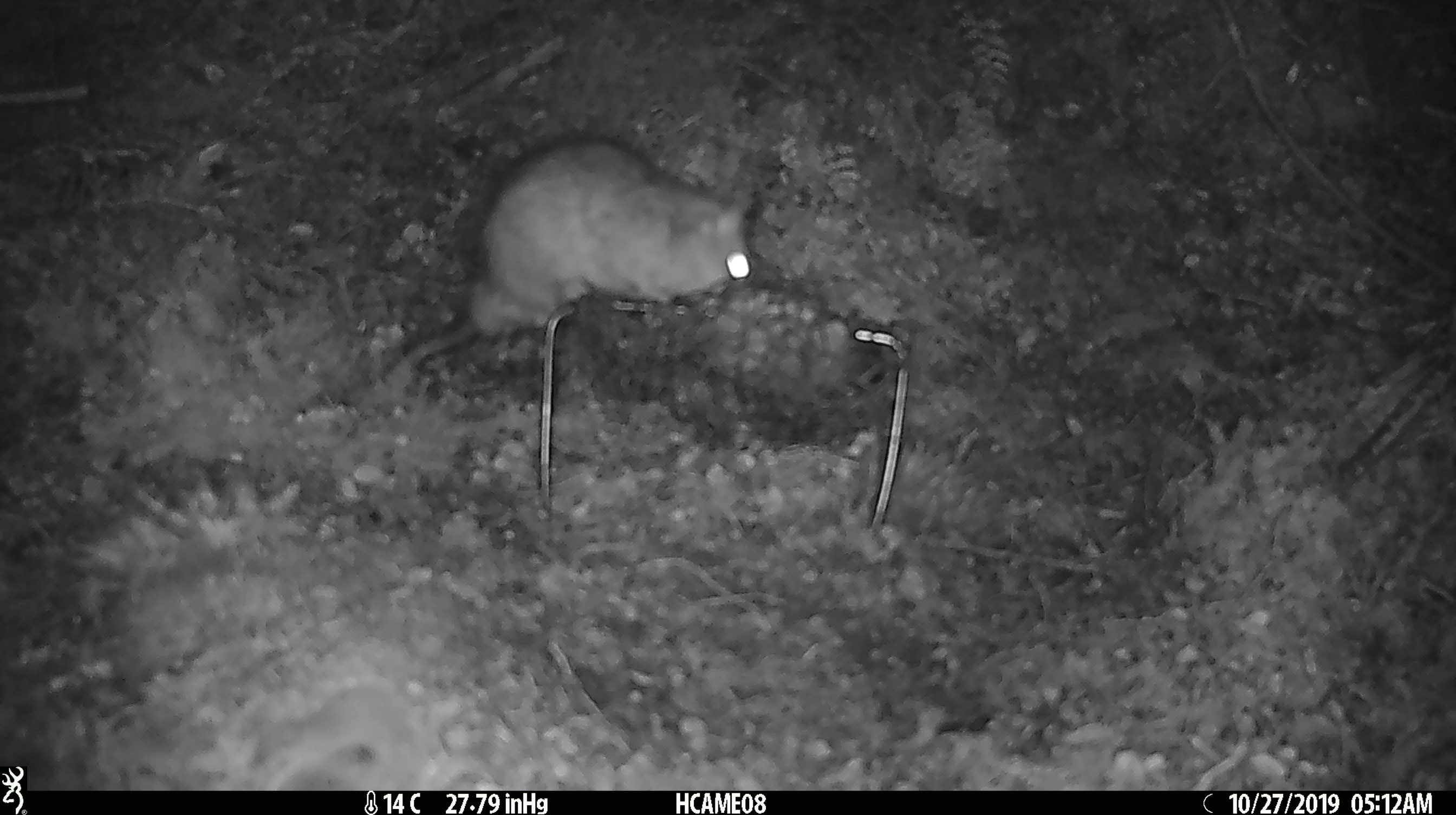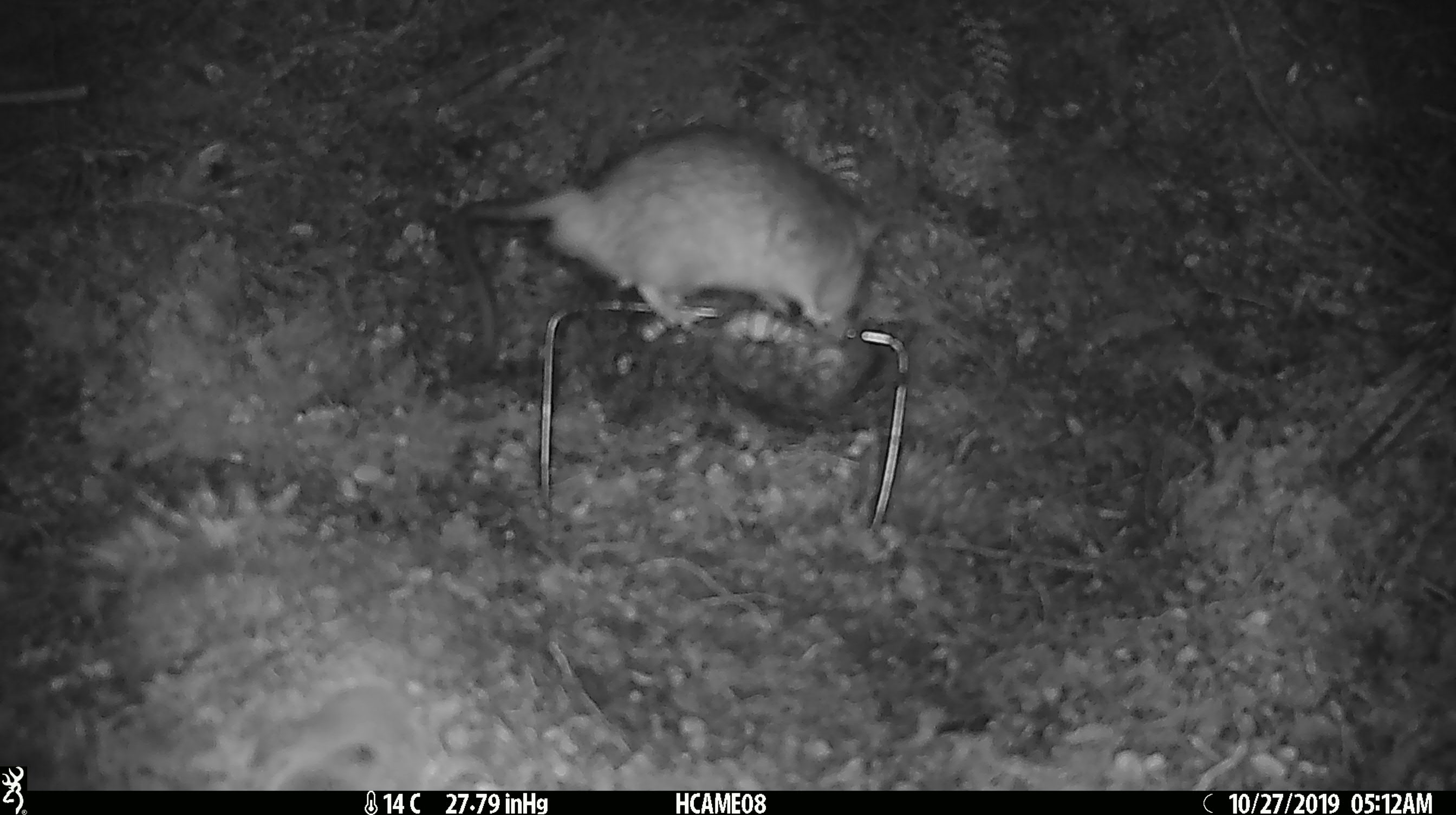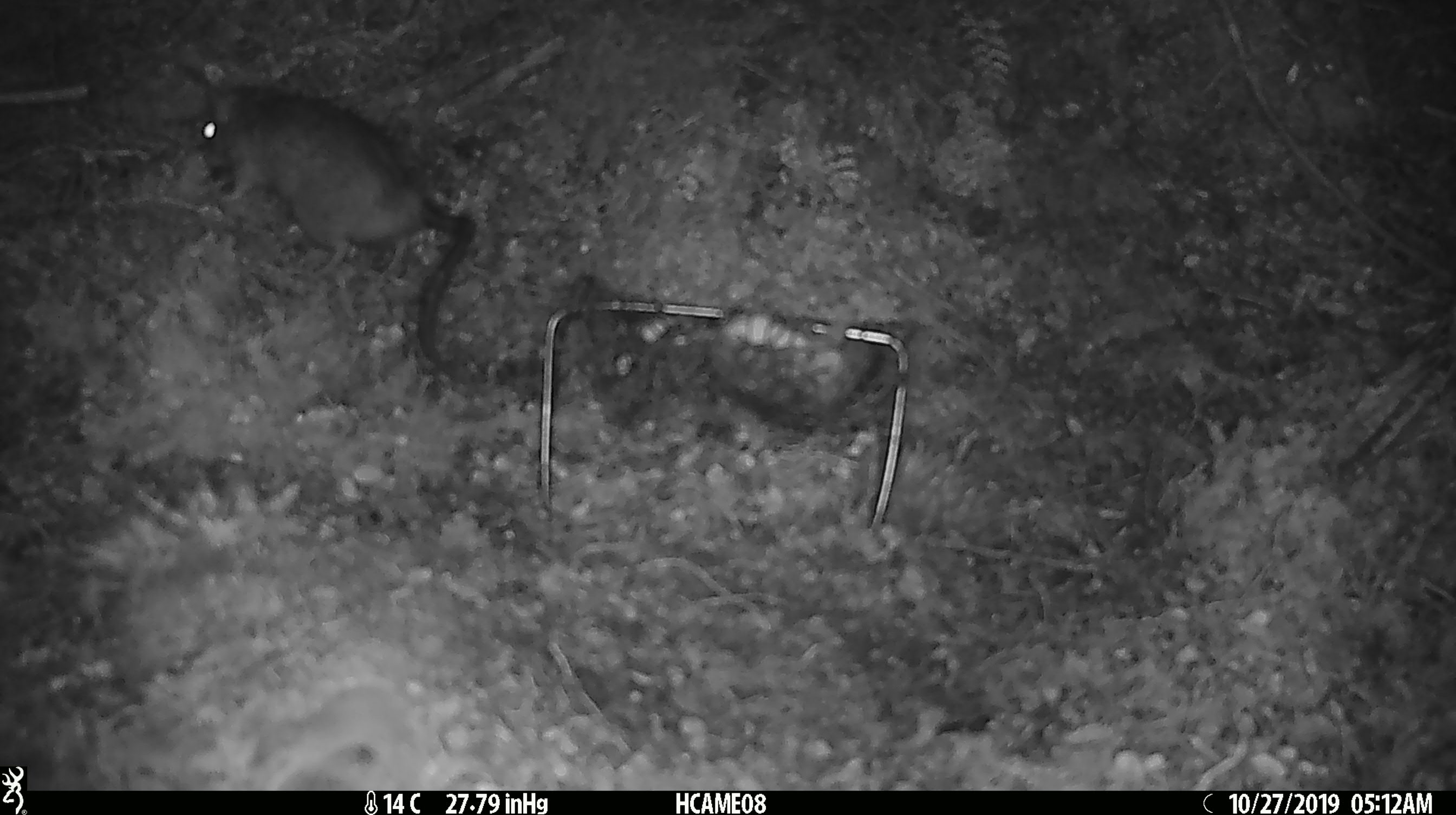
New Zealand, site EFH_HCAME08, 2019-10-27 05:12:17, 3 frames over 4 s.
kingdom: Animalia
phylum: Chordata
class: Mammalia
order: Rodentia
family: Muridae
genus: Rattus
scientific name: Rattus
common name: rat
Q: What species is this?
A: Rat (Rattus).